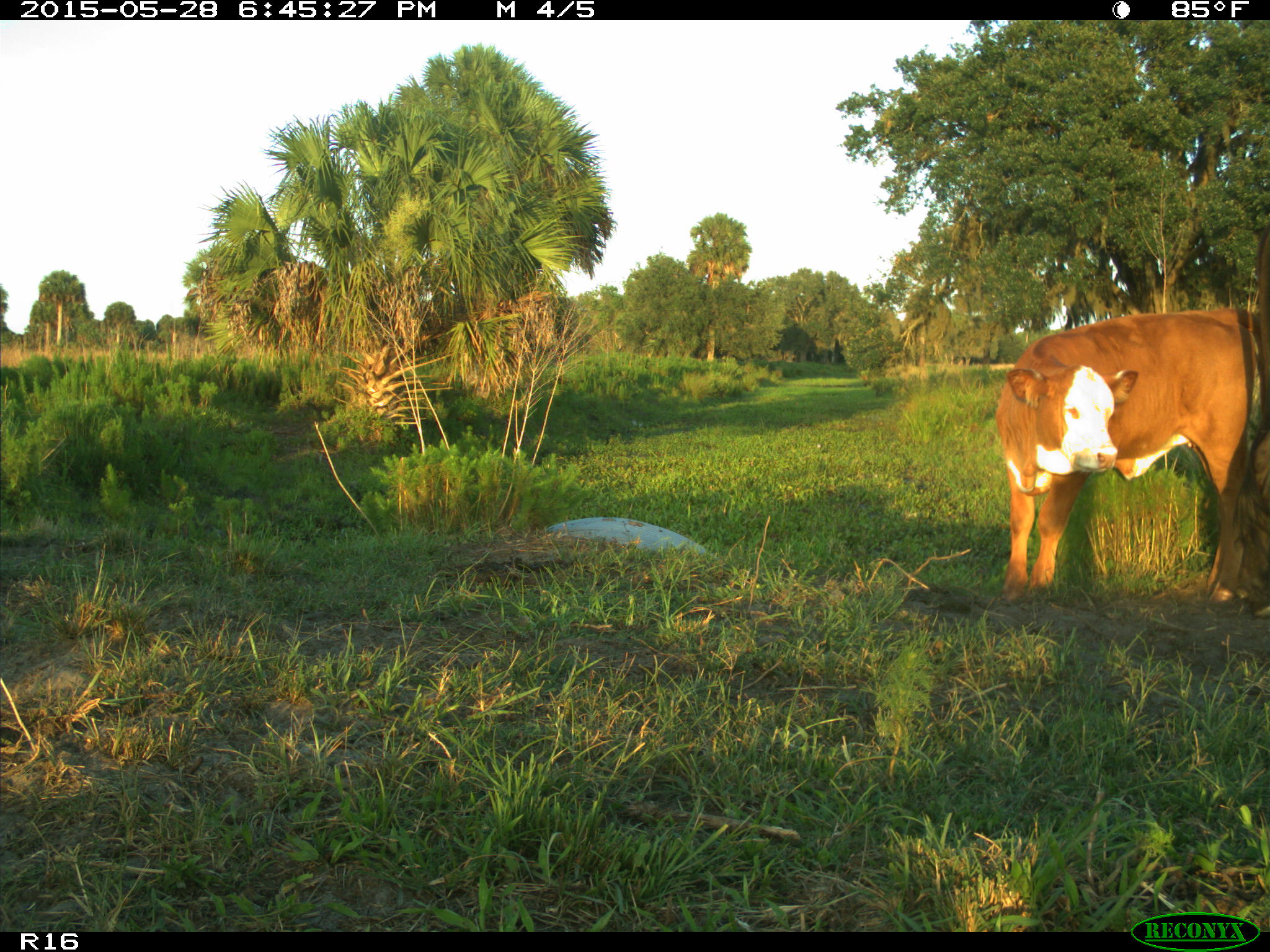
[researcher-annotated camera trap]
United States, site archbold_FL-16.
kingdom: Animalia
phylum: Chordata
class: Mammalia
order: Artiodactyla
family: Bovidae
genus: Bos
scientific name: Bos taurus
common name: domestic cow